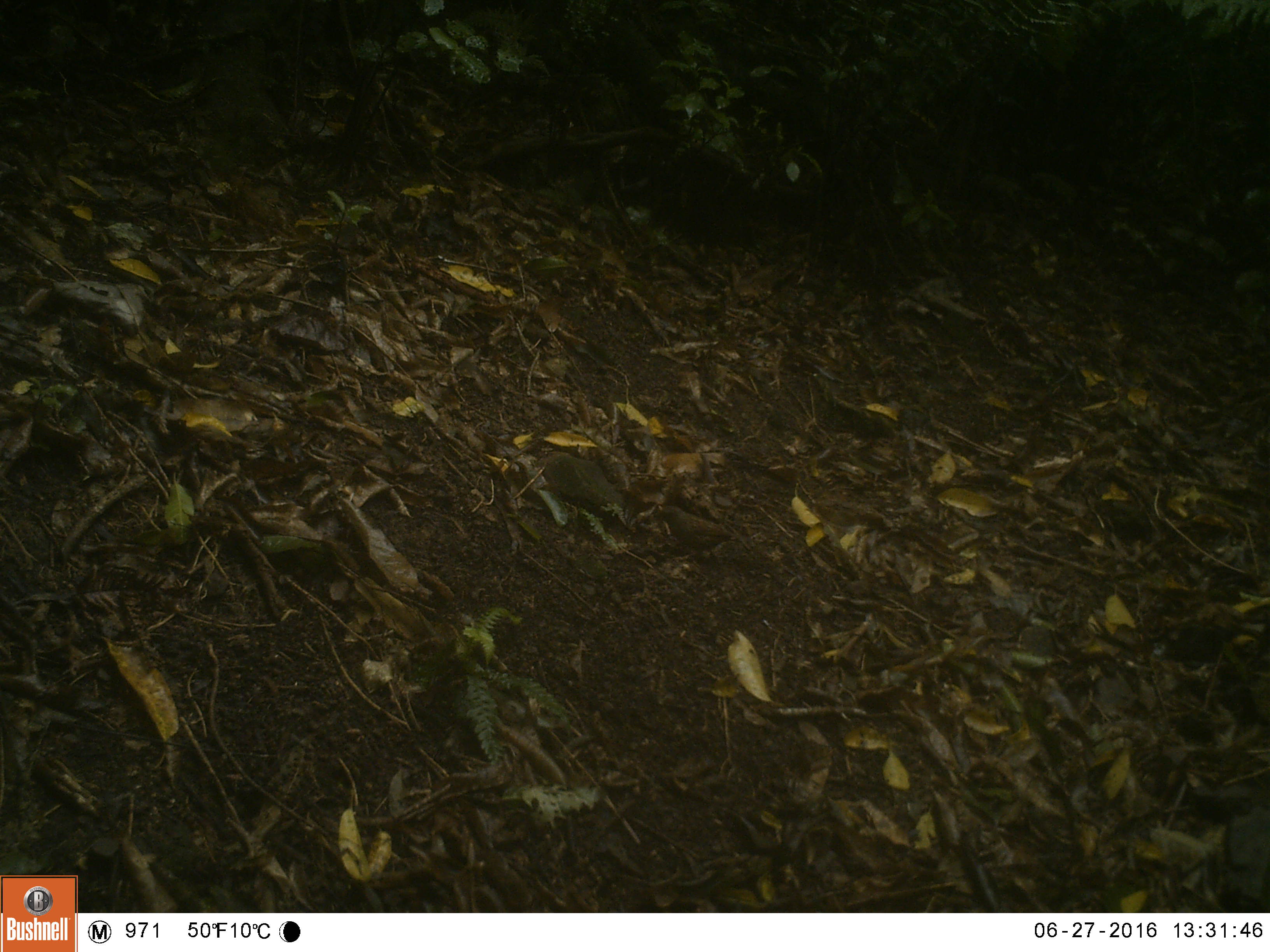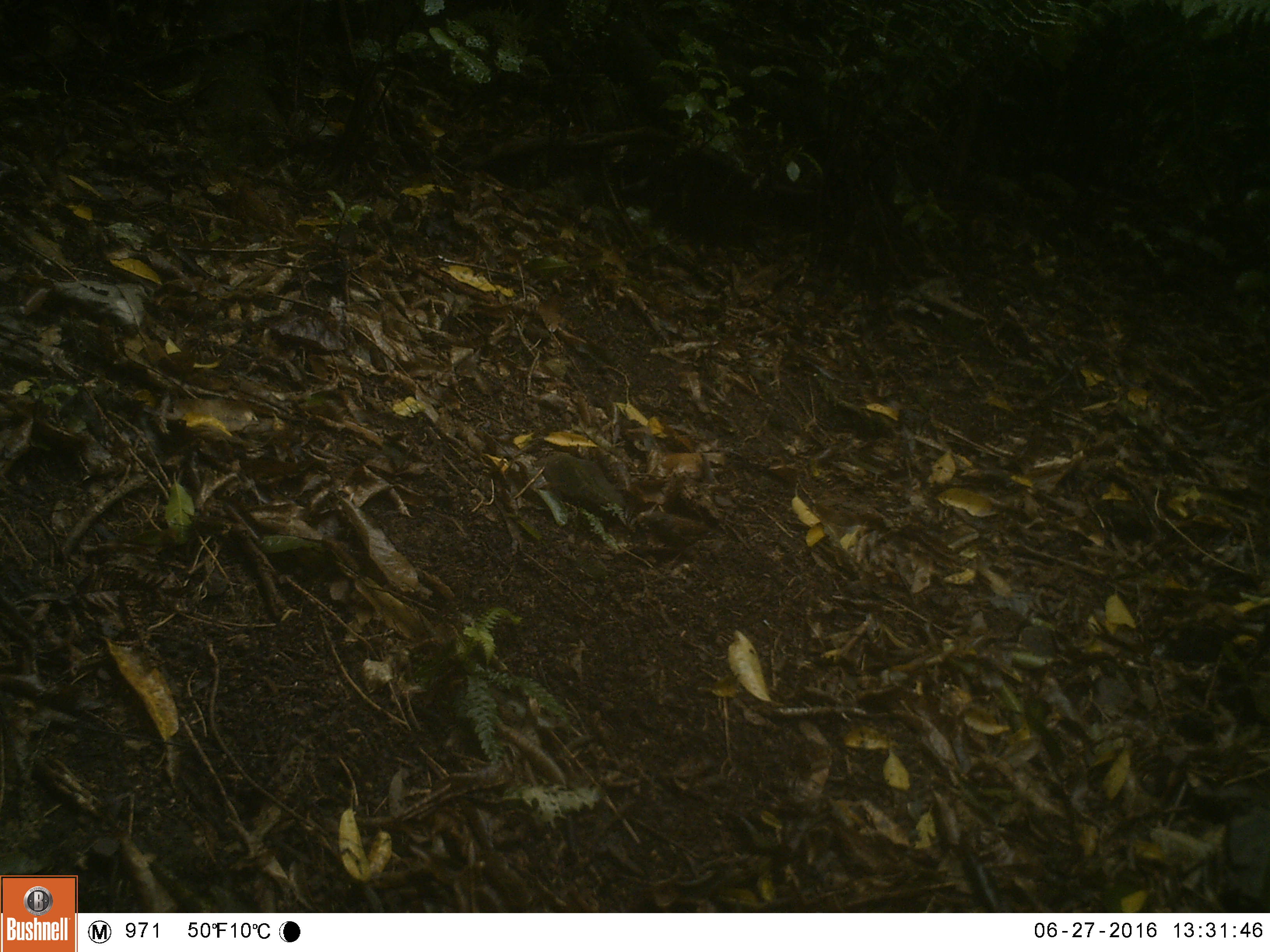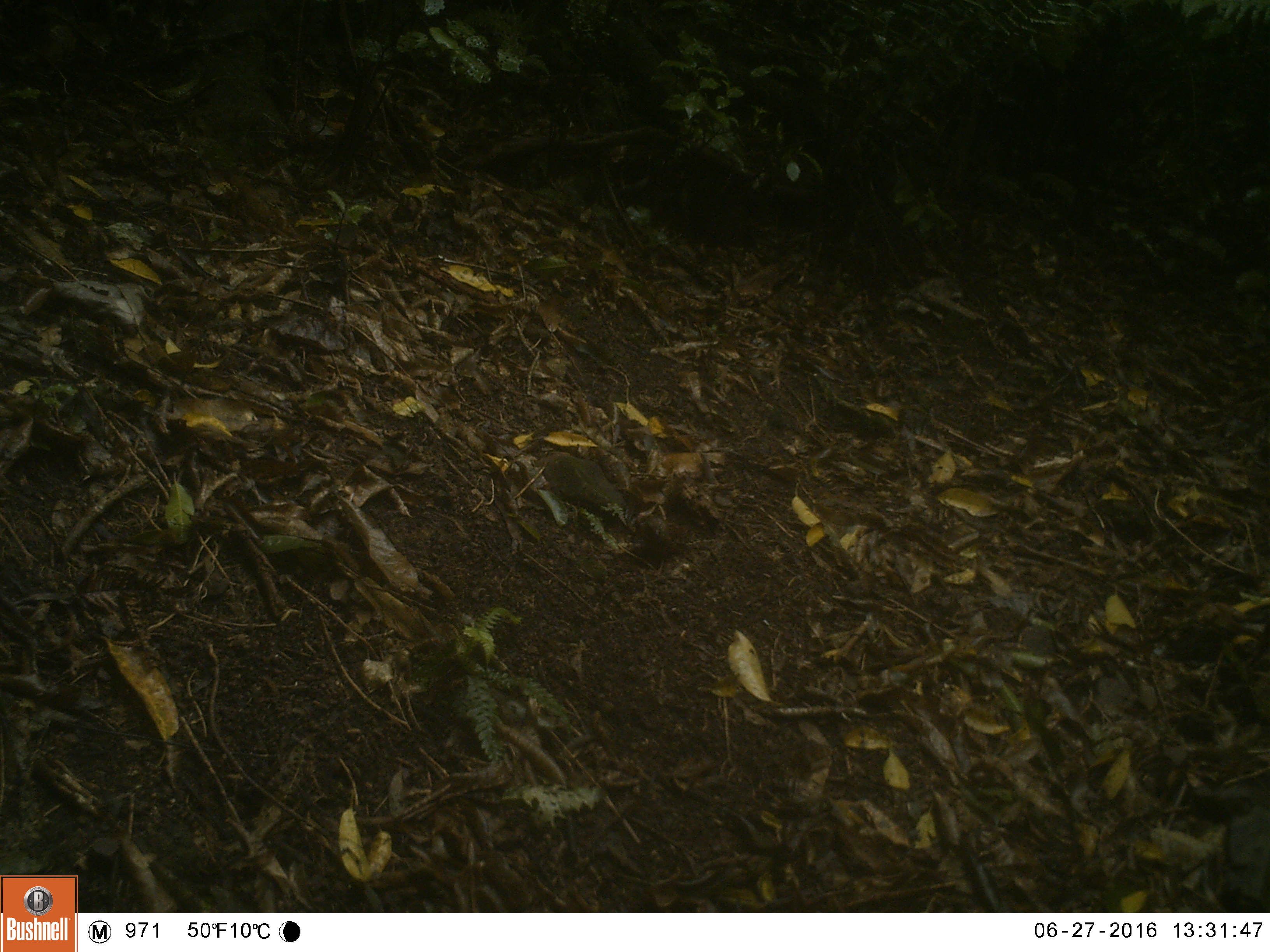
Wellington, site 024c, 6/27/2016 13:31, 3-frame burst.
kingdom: Animalia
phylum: Chordata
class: Aves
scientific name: Aves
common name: bird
Bird (Aves).